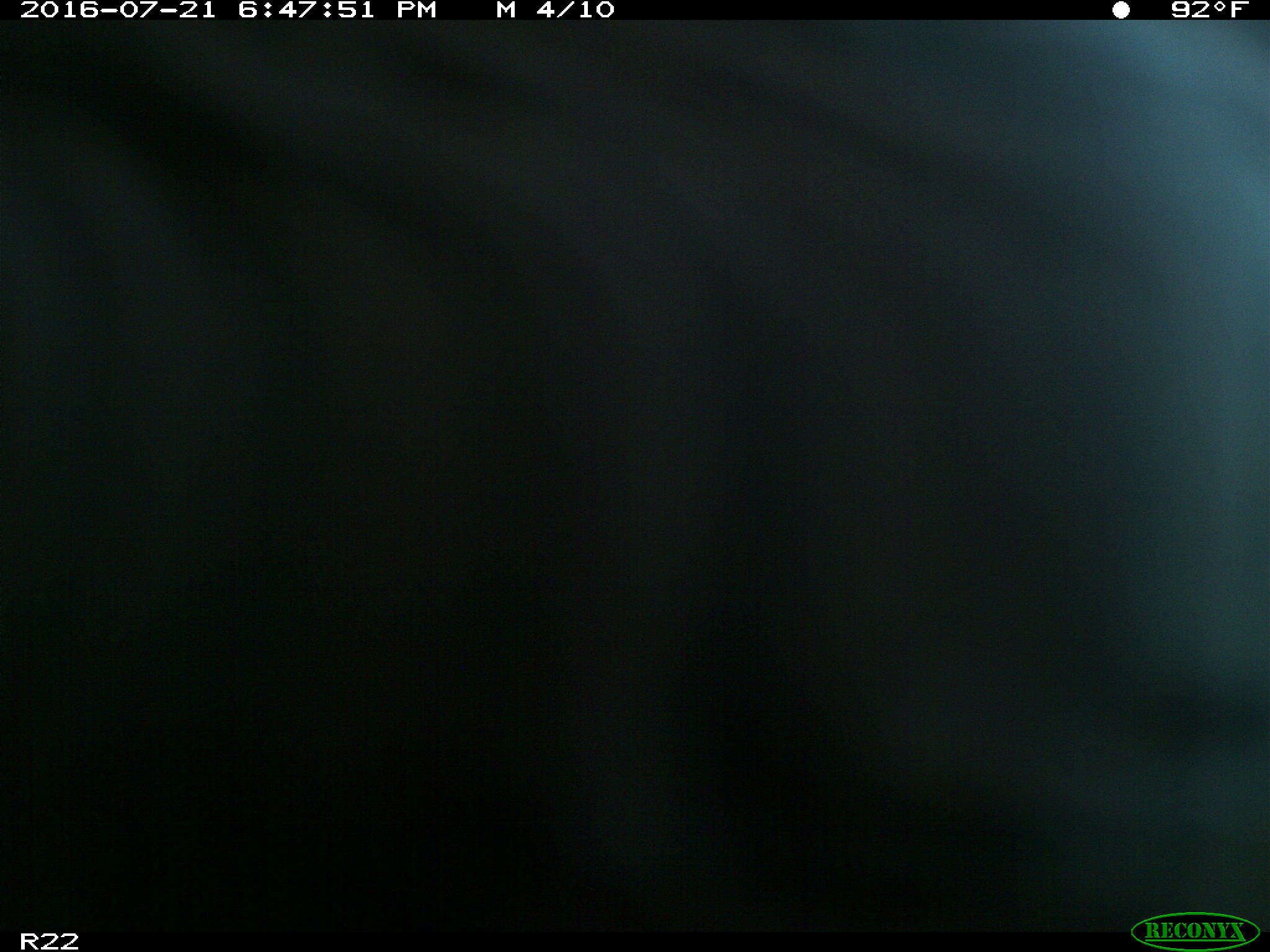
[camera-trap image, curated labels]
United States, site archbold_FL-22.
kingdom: Animalia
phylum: Chordata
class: Mammalia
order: Artiodactyla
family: Bovidae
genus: Bos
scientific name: Bos taurus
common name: domestic cow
Bos taurus (domestic cow).